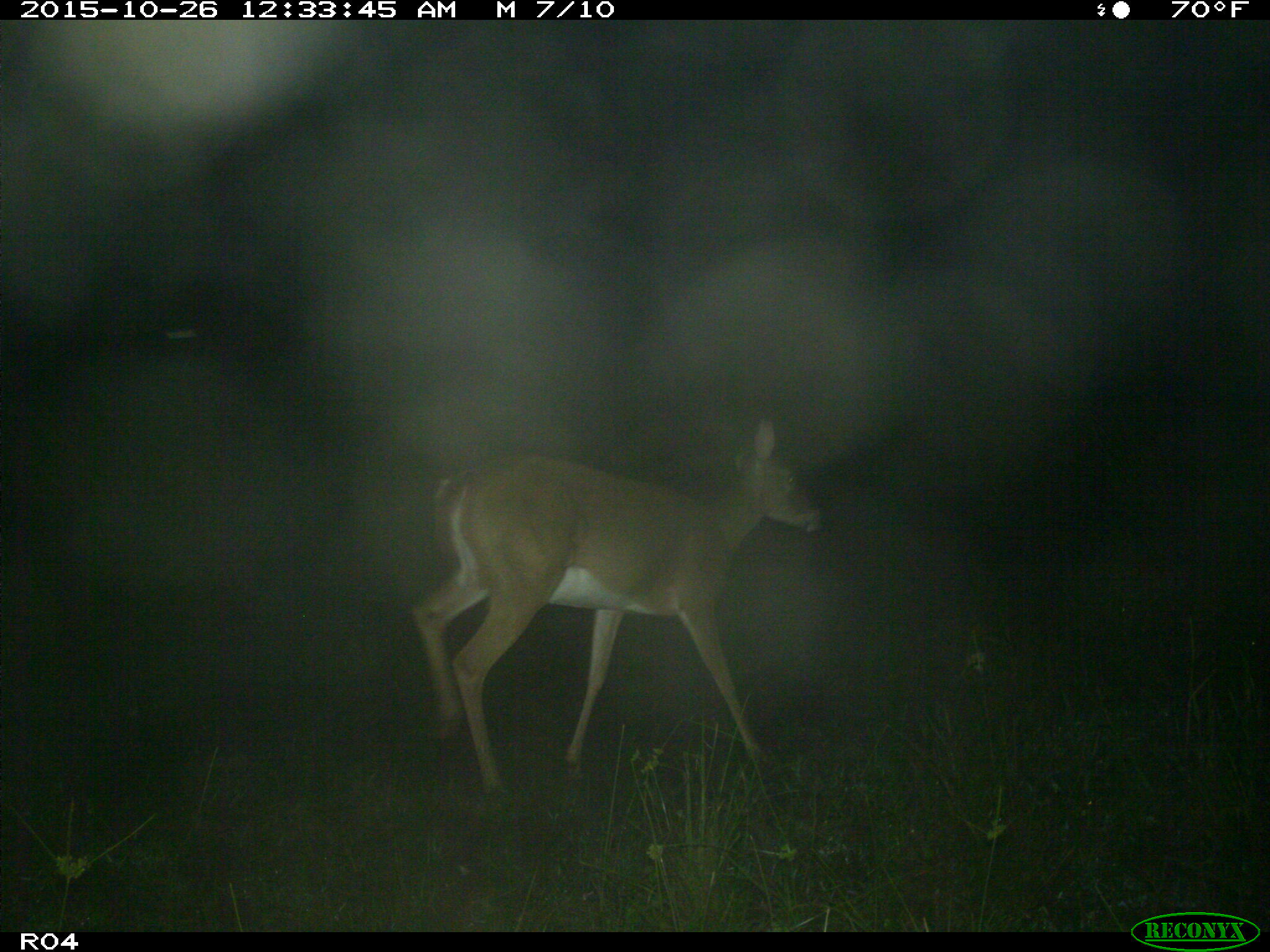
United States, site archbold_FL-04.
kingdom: Animalia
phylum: Chordata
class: Mammalia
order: Artiodactyla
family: Cervidae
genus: Odocoileus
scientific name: Odocoileus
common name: deer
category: unidentified deer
Unidentified deer (deer) (Odocoileus).